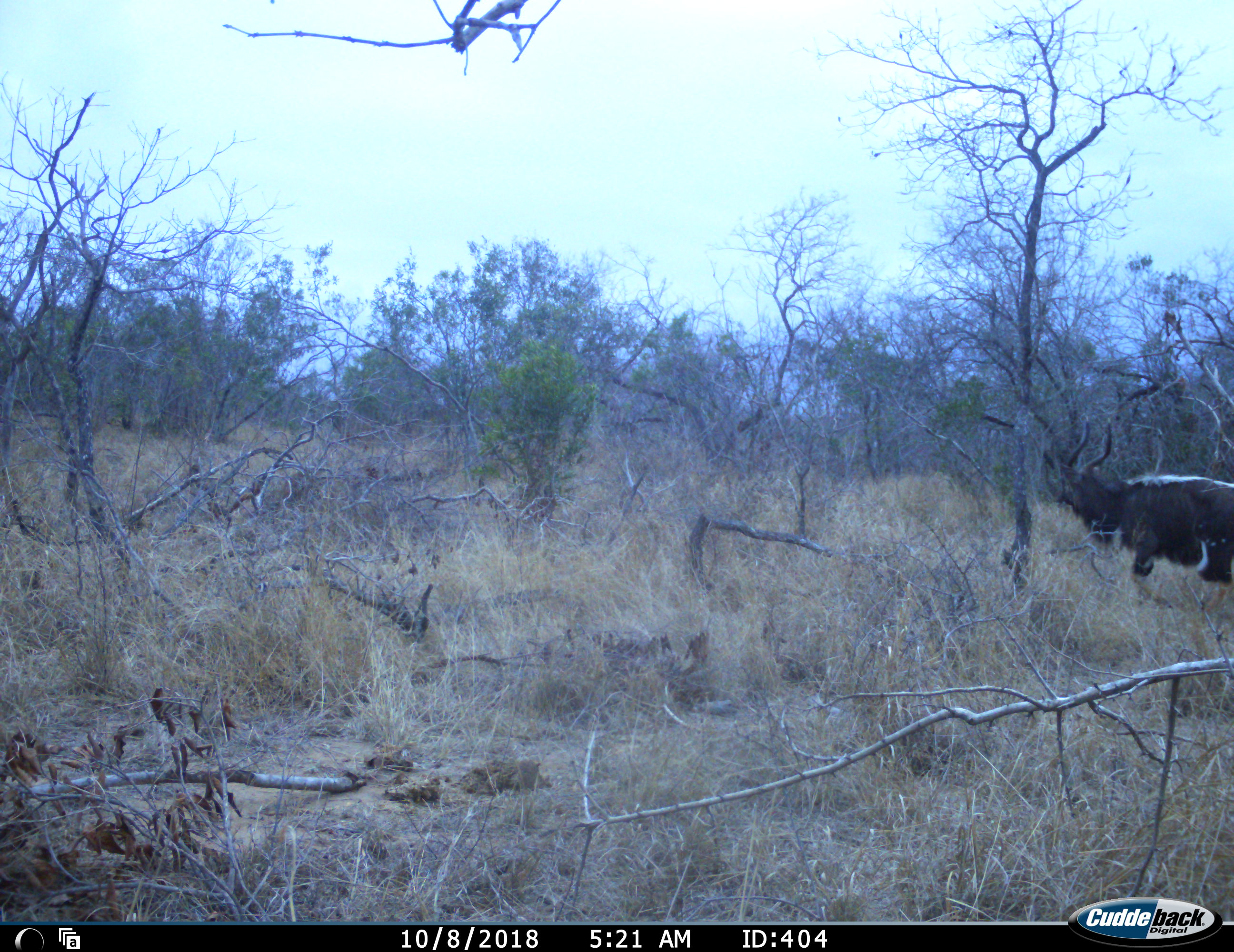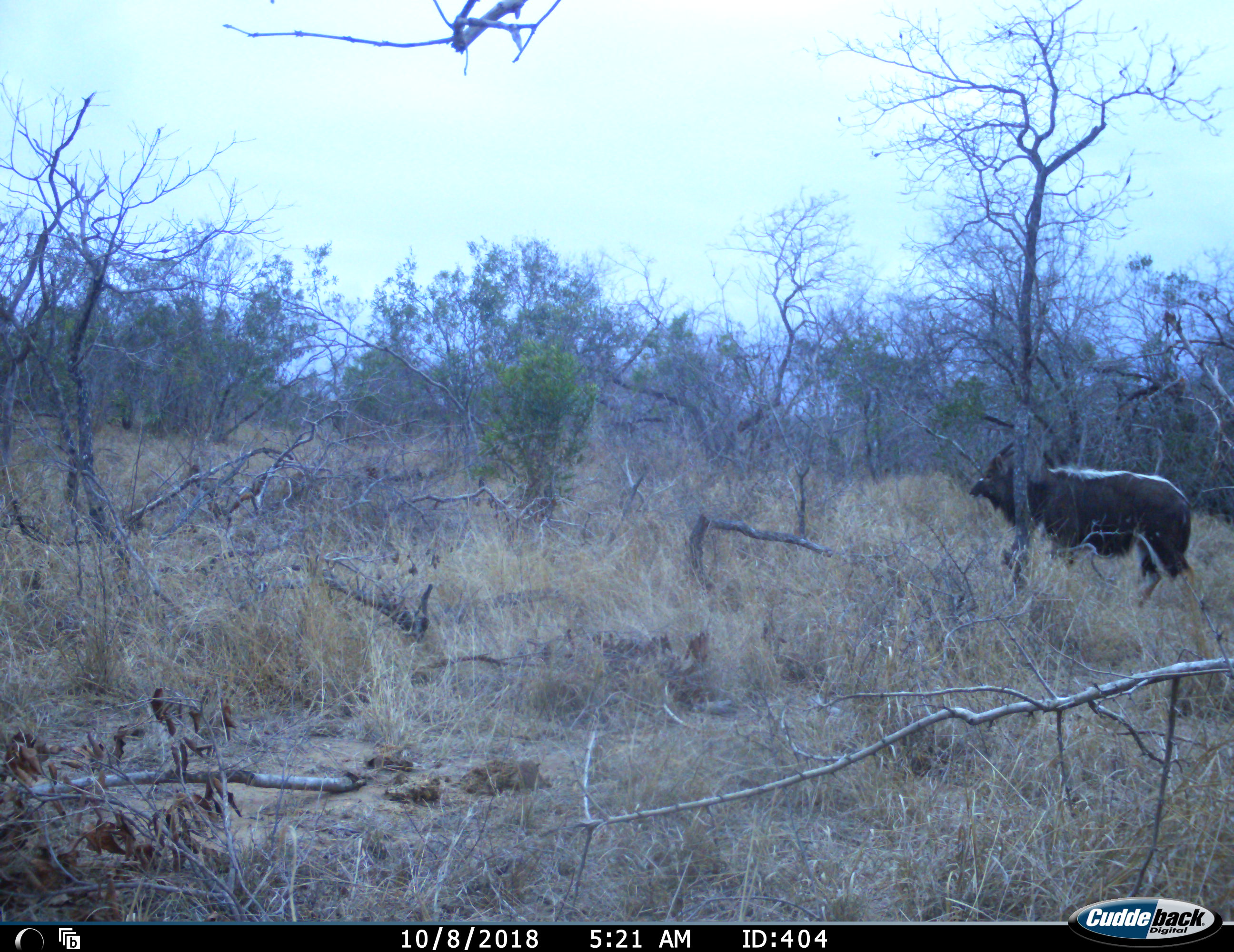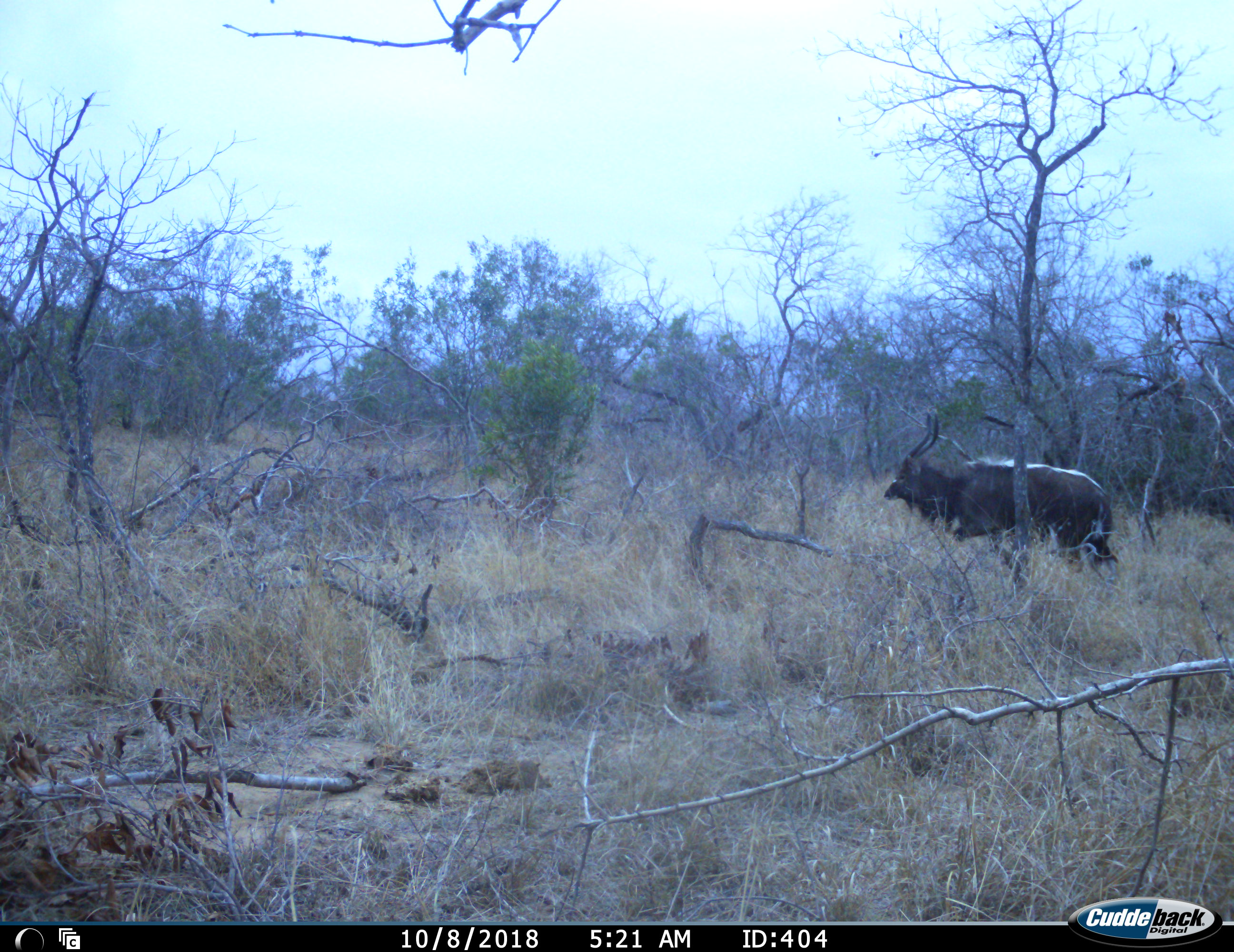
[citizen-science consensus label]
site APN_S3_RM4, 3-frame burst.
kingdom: Animalia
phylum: Chordata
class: Mammalia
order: Artiodactyla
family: Bovidae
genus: Tragelaphus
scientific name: Tragelaphus angasii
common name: nyala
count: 1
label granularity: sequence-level